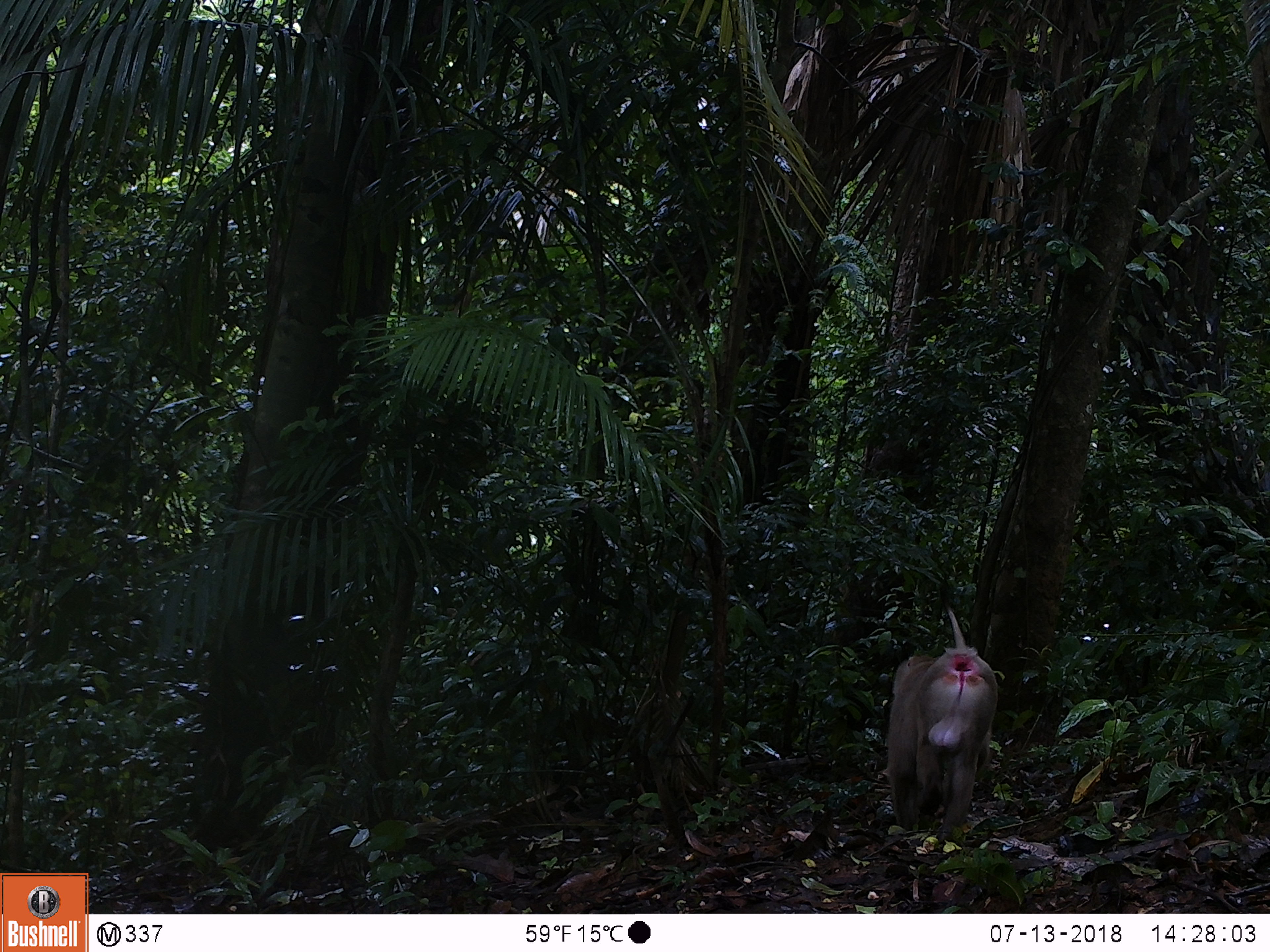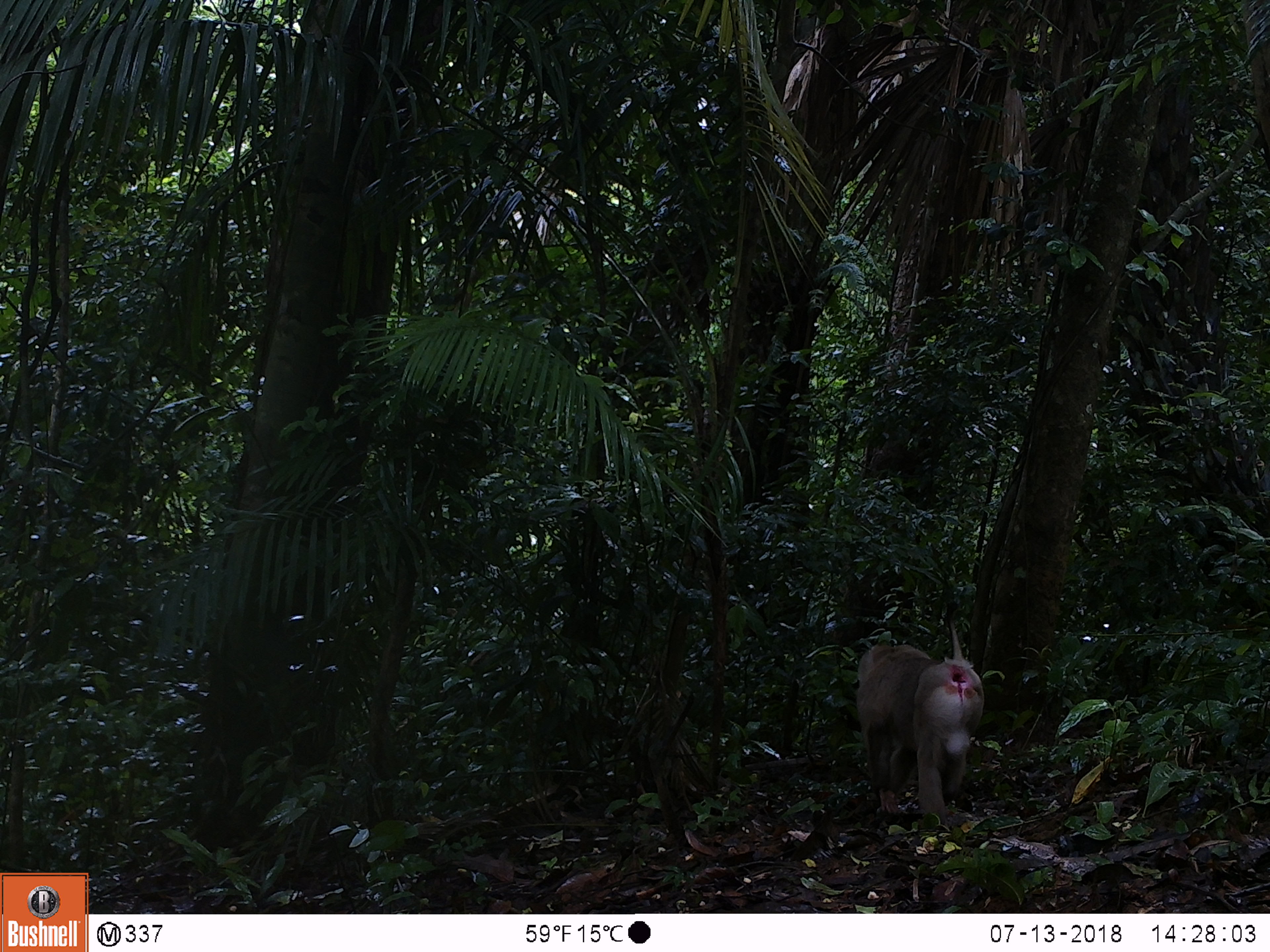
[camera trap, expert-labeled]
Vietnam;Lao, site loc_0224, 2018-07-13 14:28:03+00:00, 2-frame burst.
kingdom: Animalia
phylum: Chordata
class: Mammalia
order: Primates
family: Cercopithecidae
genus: Macaca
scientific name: Macaca nemestrina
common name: pig-tailed macaque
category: pig tailed macaque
Pig tailed macaque (pig-tailed macaque) (Macaca nemestrina). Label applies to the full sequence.